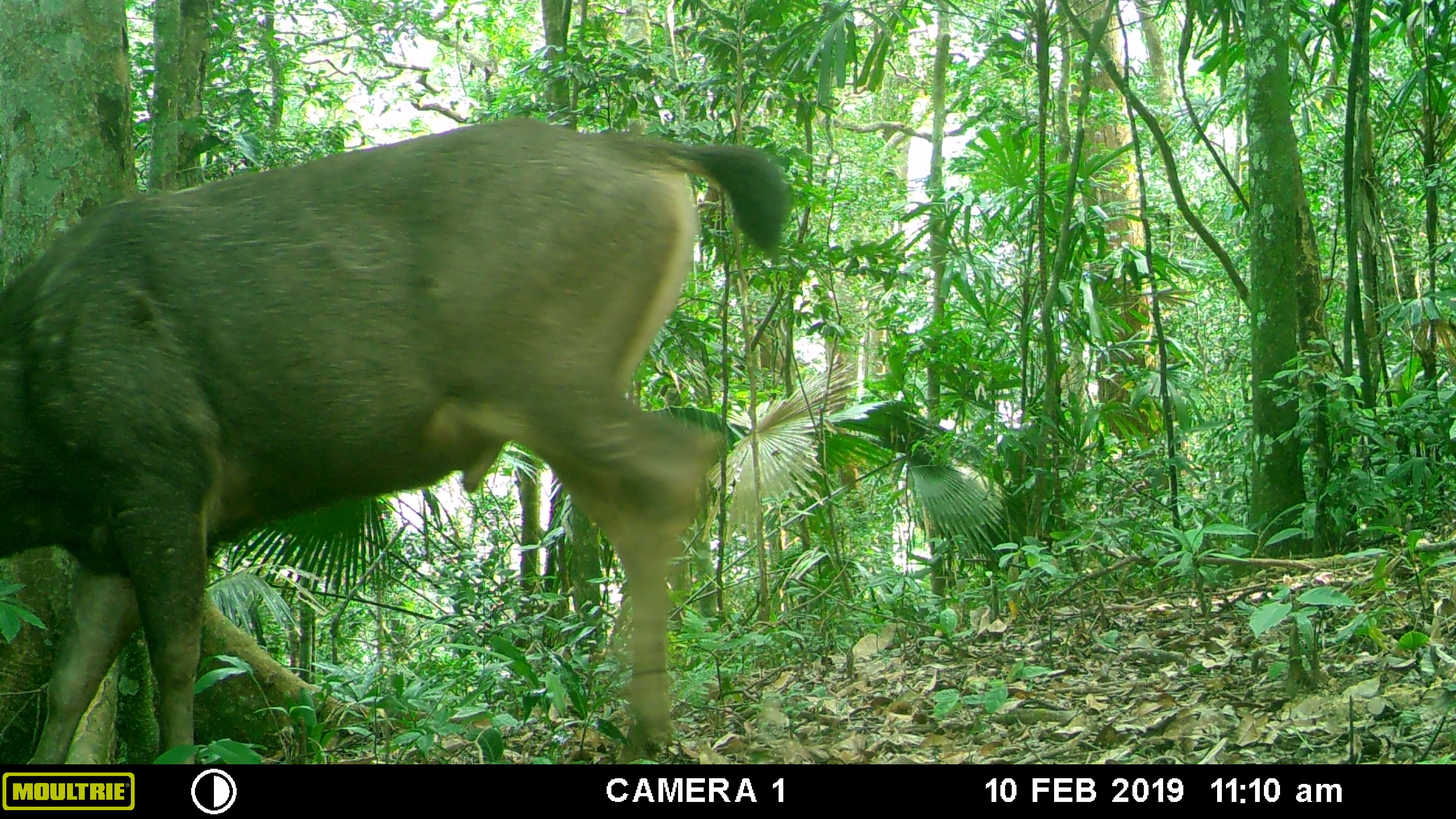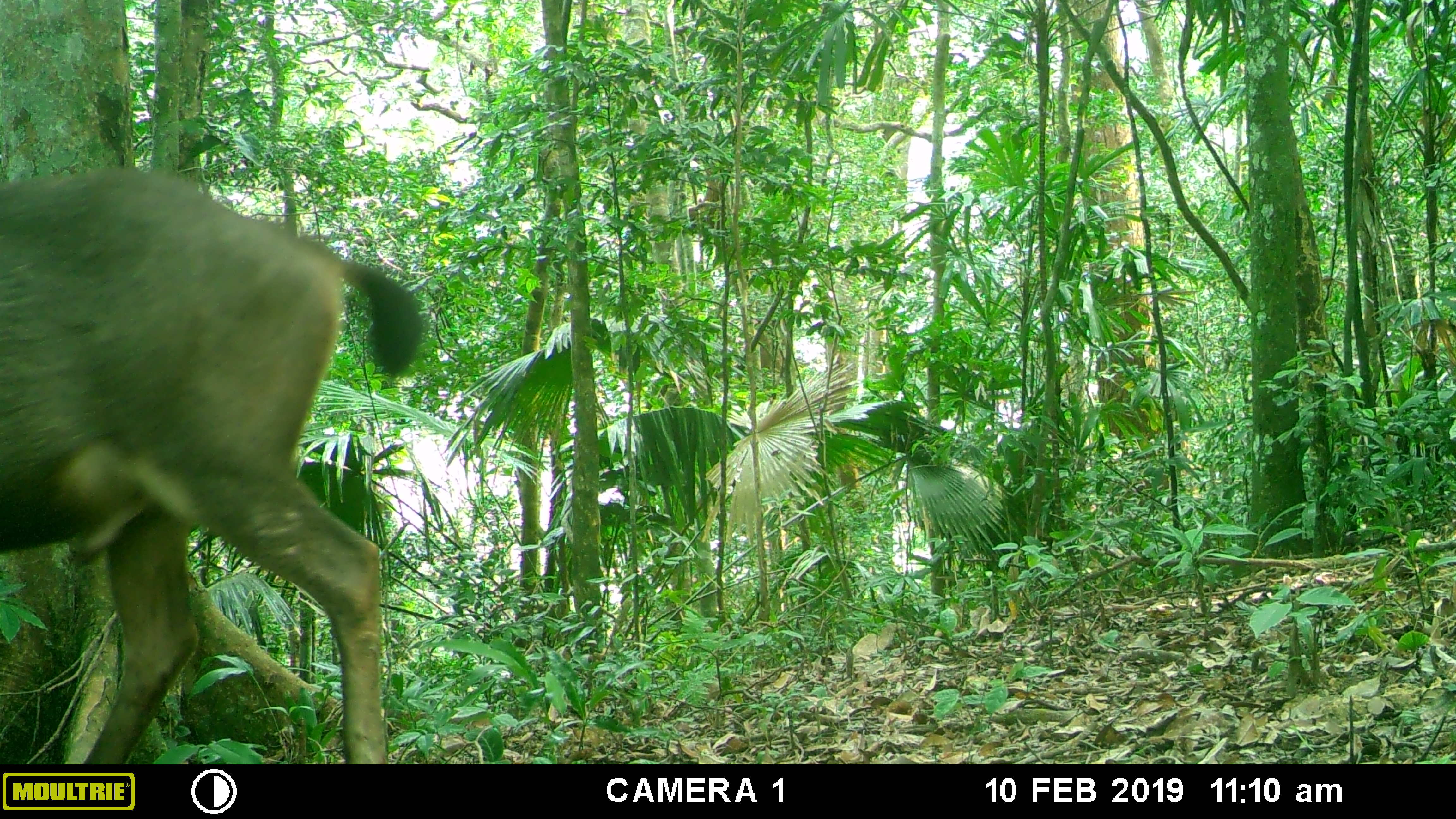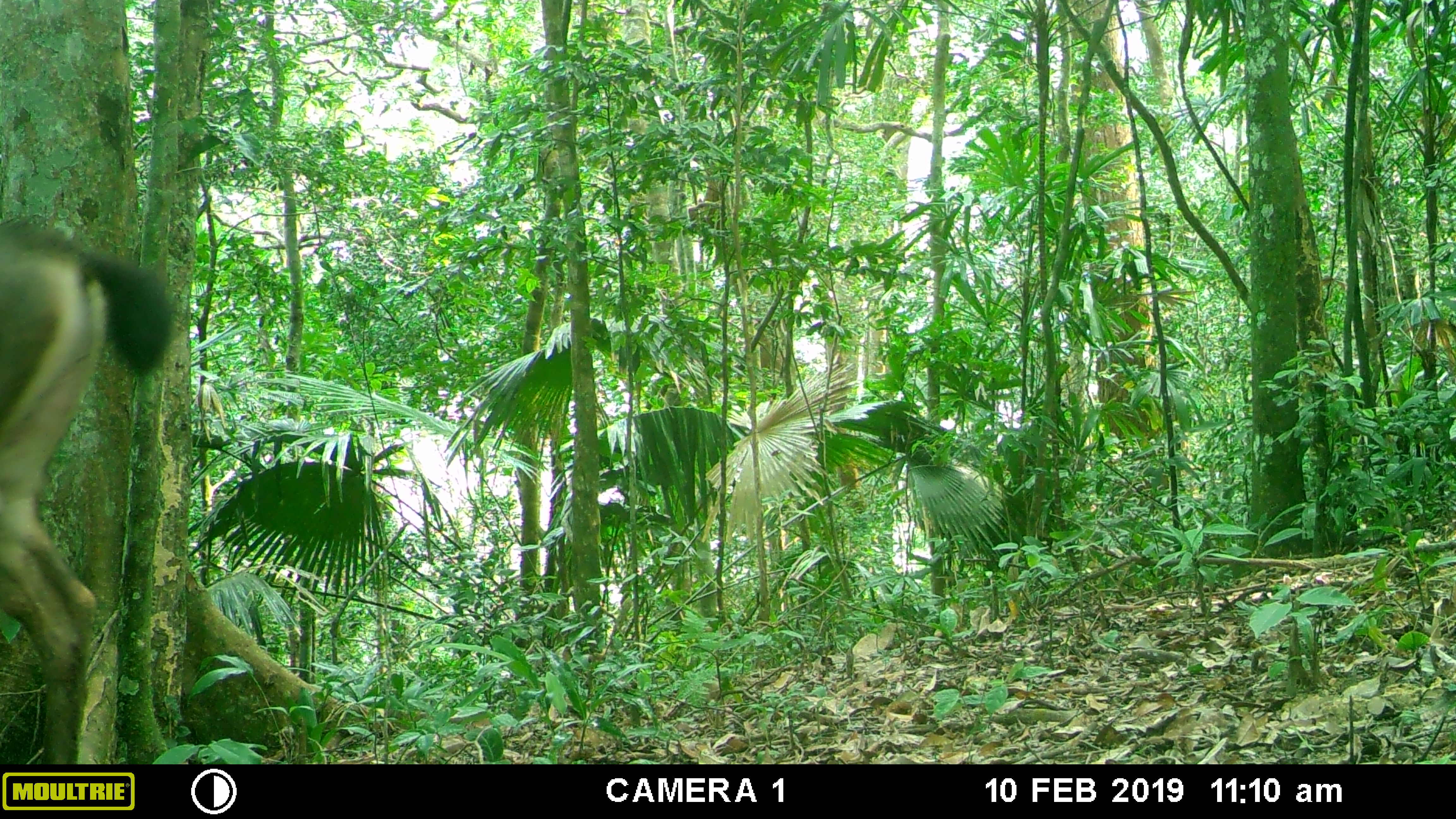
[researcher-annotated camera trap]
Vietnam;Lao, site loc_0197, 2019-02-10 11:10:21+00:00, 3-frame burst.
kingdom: Animalia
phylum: Chordata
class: Mammalia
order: Artiodactyla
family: Cervidae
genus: Rusa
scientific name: Rusa unicolor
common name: sambar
Sambar (Rusa unicolor). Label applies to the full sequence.